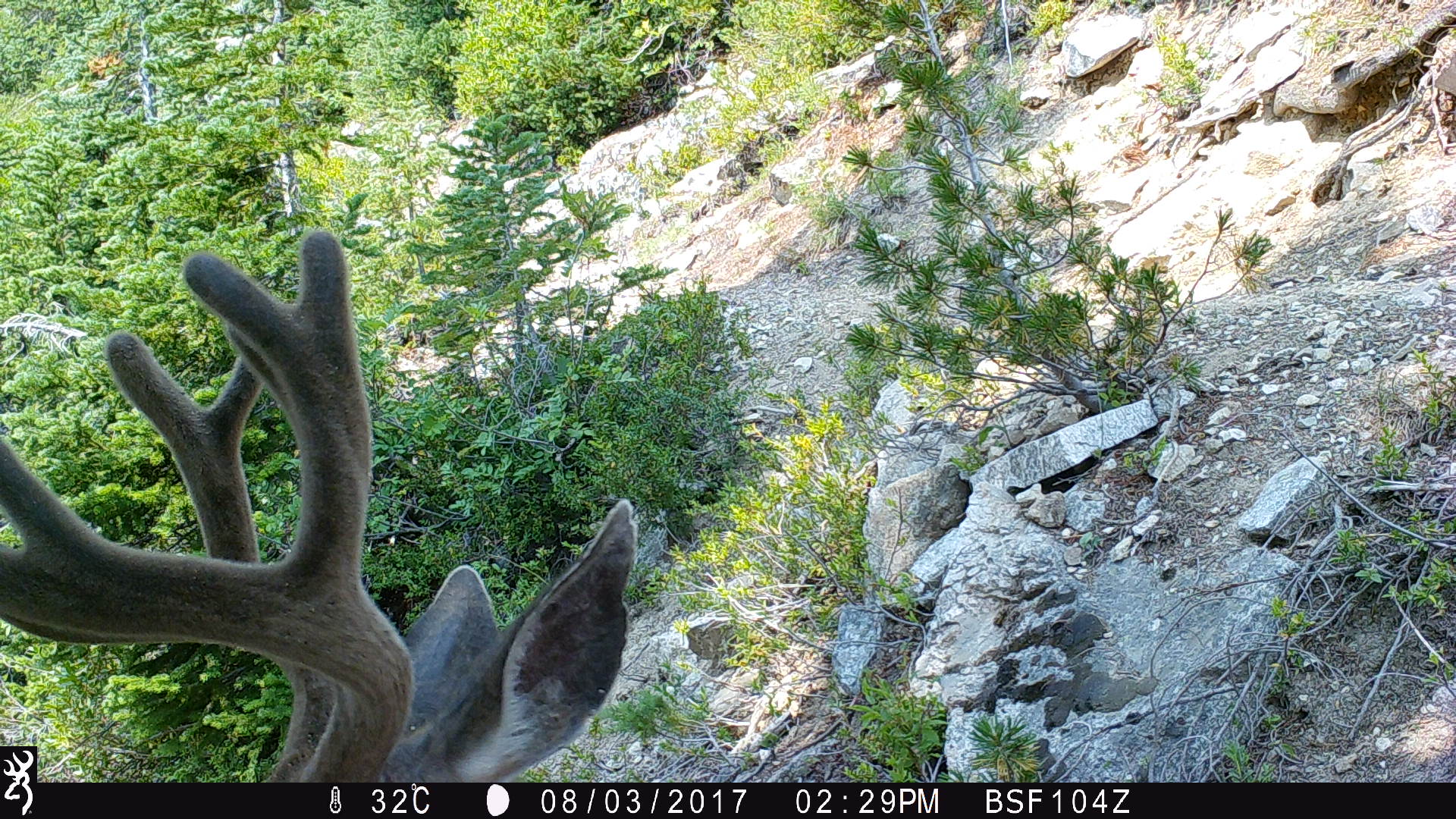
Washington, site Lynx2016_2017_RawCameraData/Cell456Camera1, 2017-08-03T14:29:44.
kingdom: Animalia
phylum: Chordata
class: Mammalia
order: Artiodactyla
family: Cervidae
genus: Odocoileus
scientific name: Odocoileus hemionus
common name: mule deer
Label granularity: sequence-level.